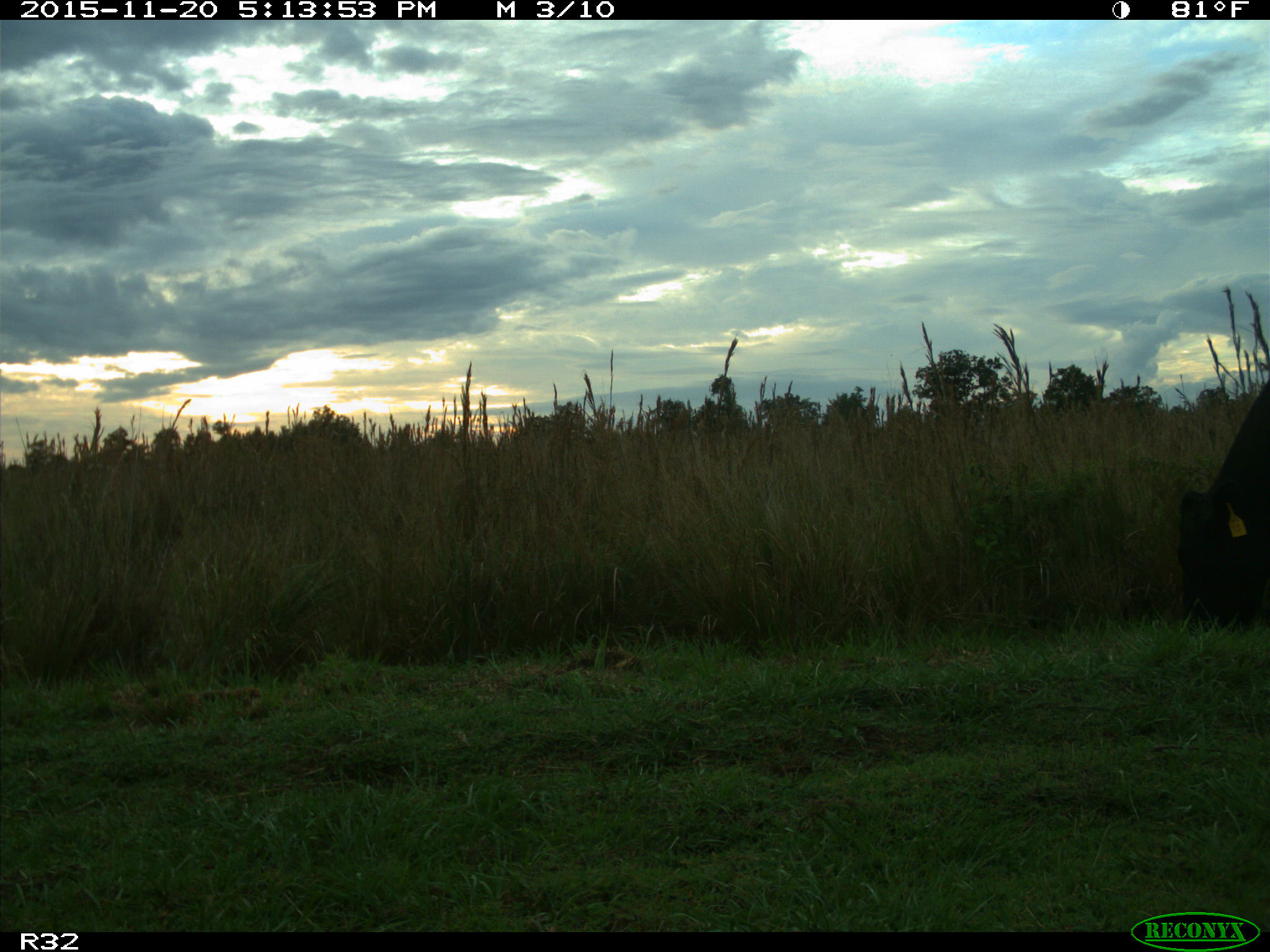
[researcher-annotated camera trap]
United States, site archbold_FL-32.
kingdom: Animalia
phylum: Chordata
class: Mammalia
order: Artiodactyla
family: Bovidae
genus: Bos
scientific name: Bos taurus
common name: domestic cow